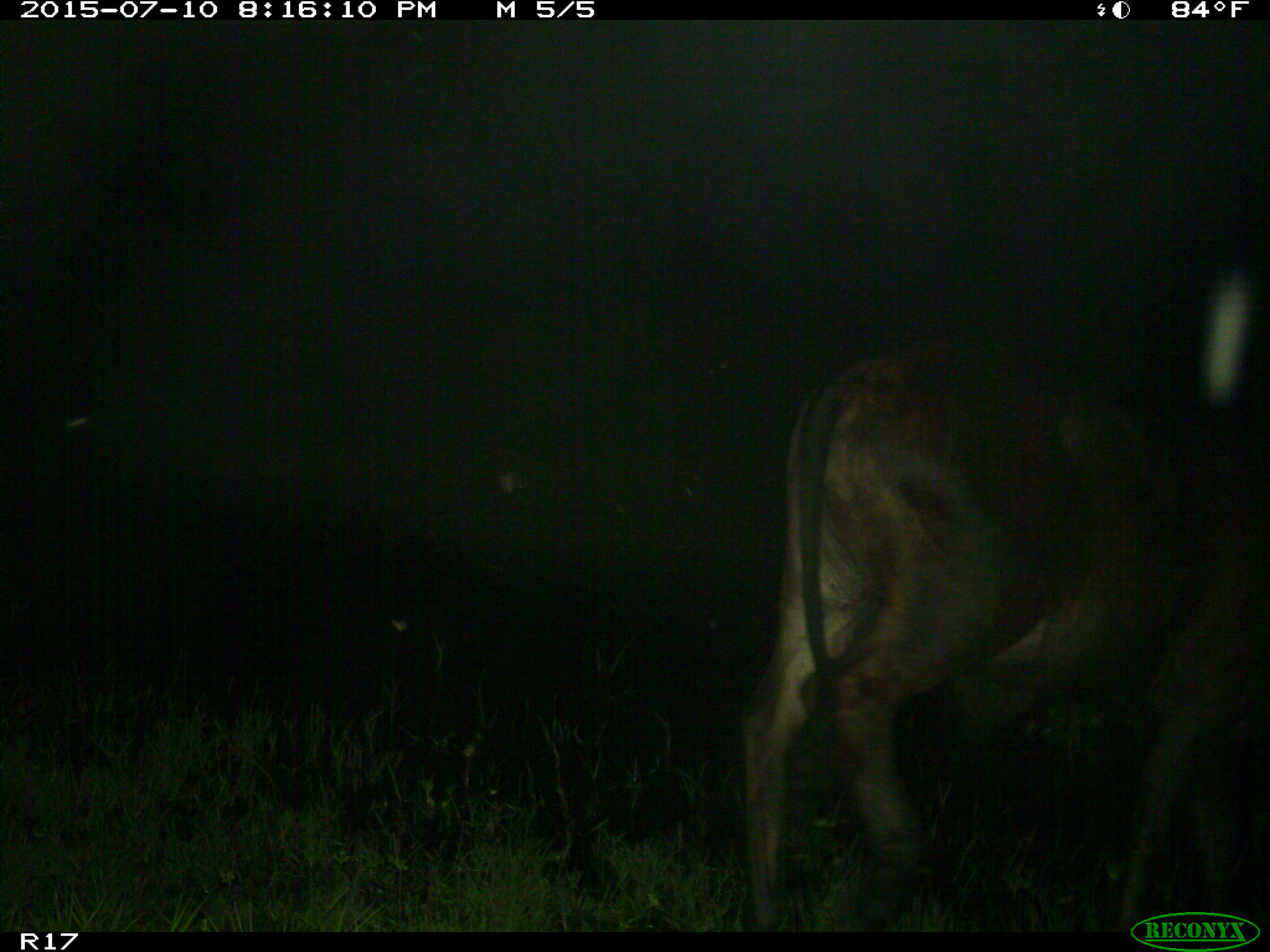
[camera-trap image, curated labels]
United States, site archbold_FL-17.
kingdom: Animalia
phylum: Chordata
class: Mammalia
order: Artiodactyla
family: Bovidae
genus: Bos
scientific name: Bos taurus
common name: domestic cow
Bos taurus (domestic cow).